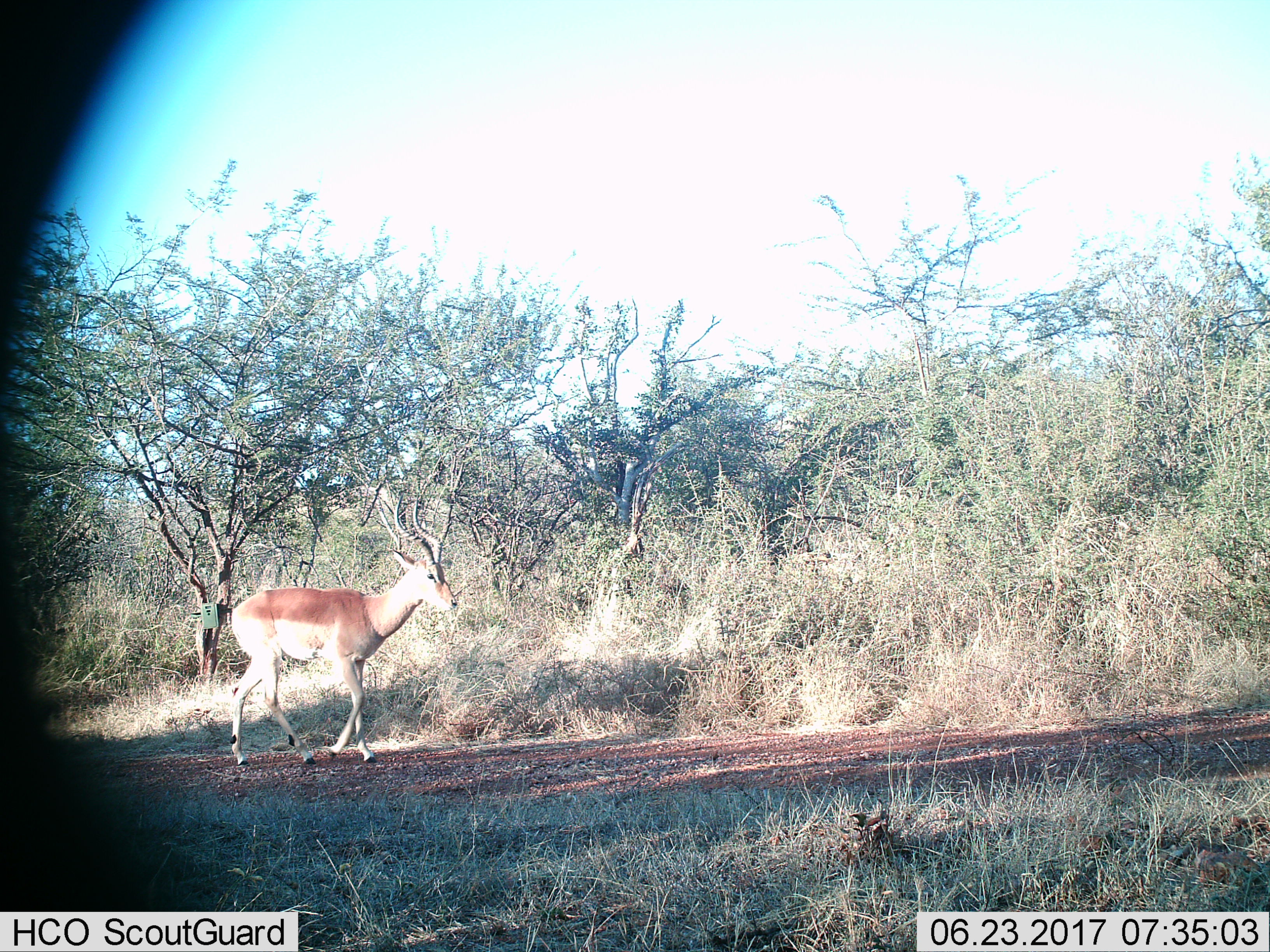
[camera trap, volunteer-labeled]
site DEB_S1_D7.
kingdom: Animalia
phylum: Chordata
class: Mammalia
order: Artiodactyla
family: Bovidae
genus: Aepyceros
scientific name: Aepyceros melampus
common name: impala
Impala (Aepyceros melampus), count 1. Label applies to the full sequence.